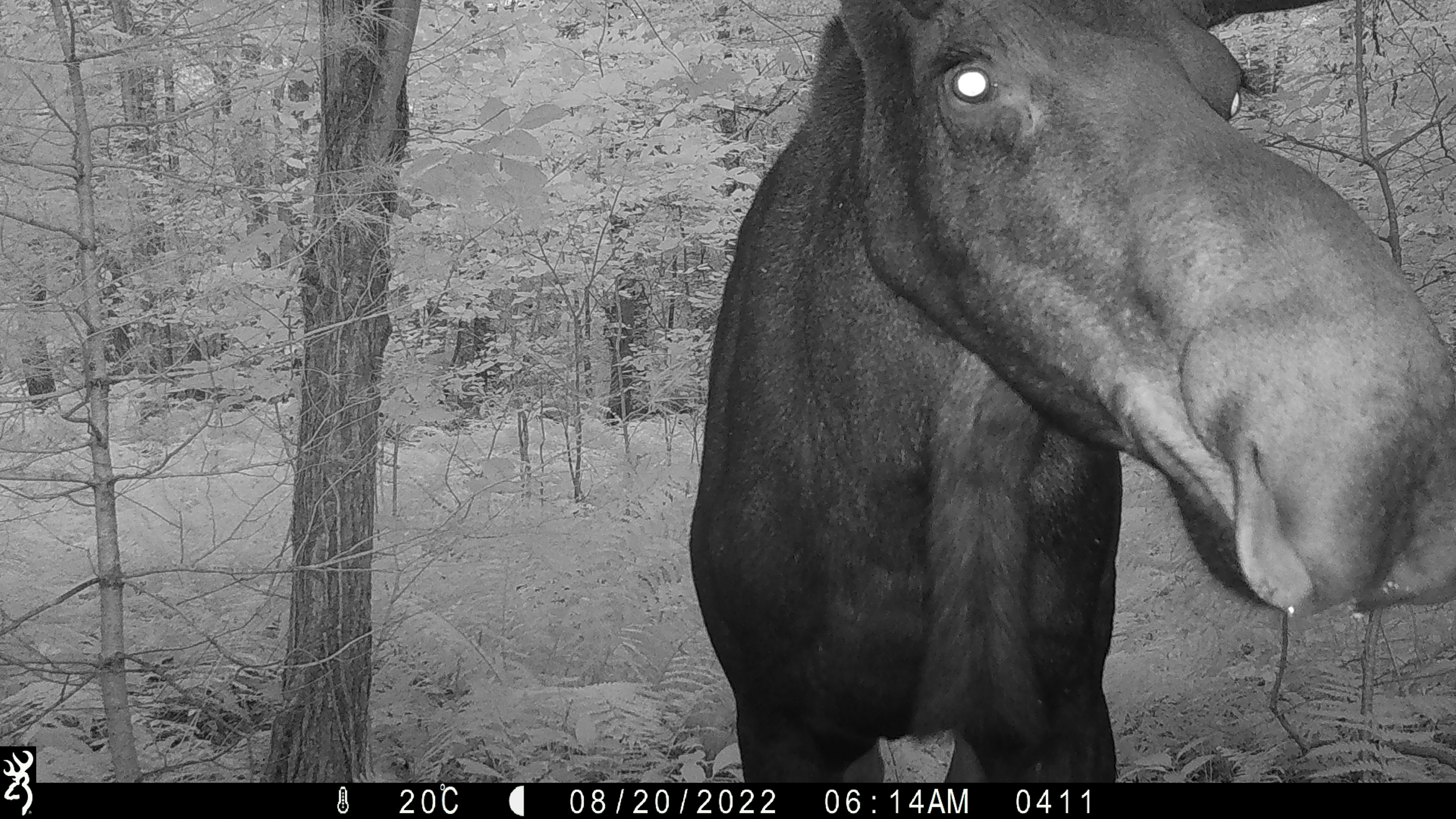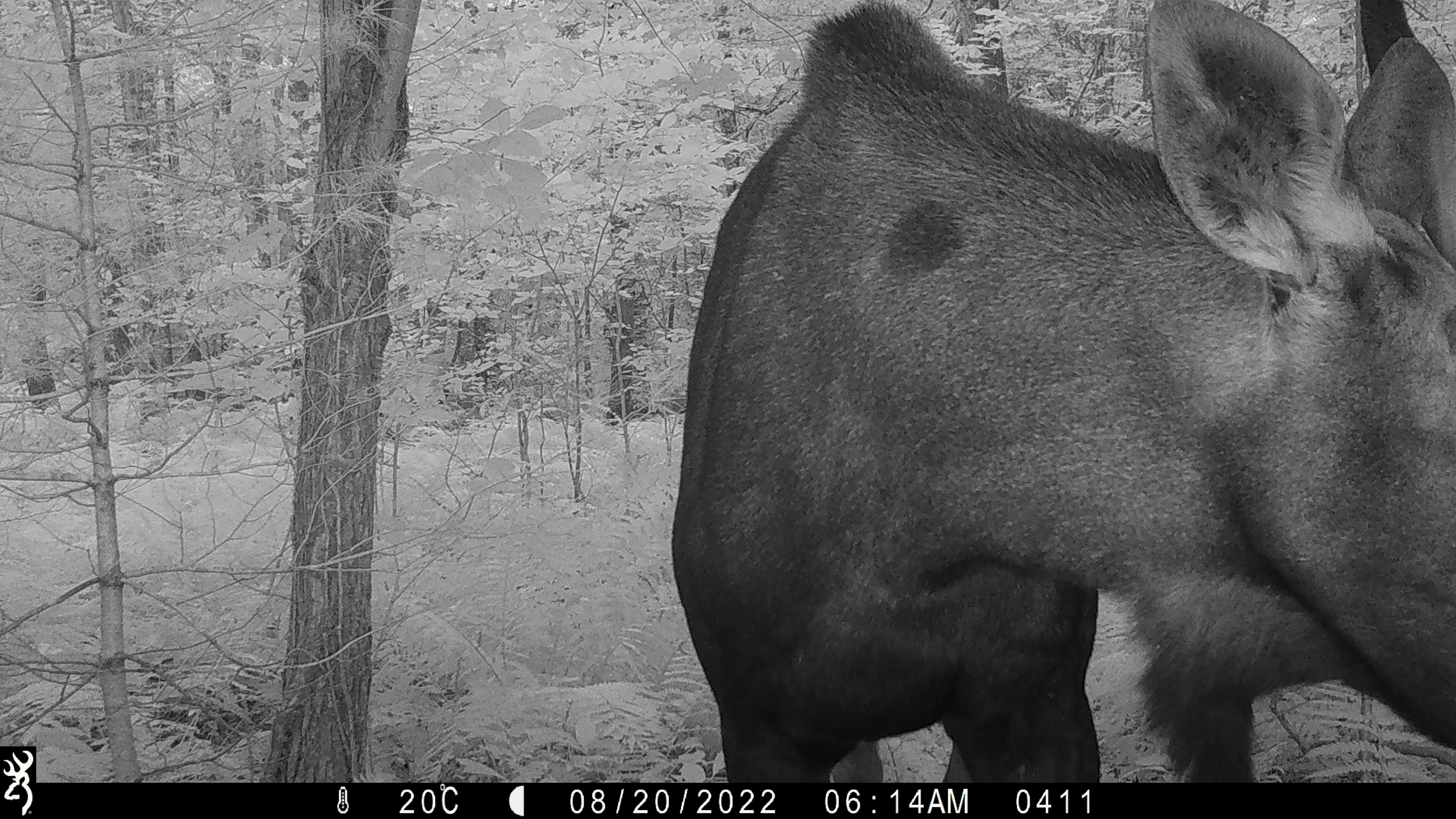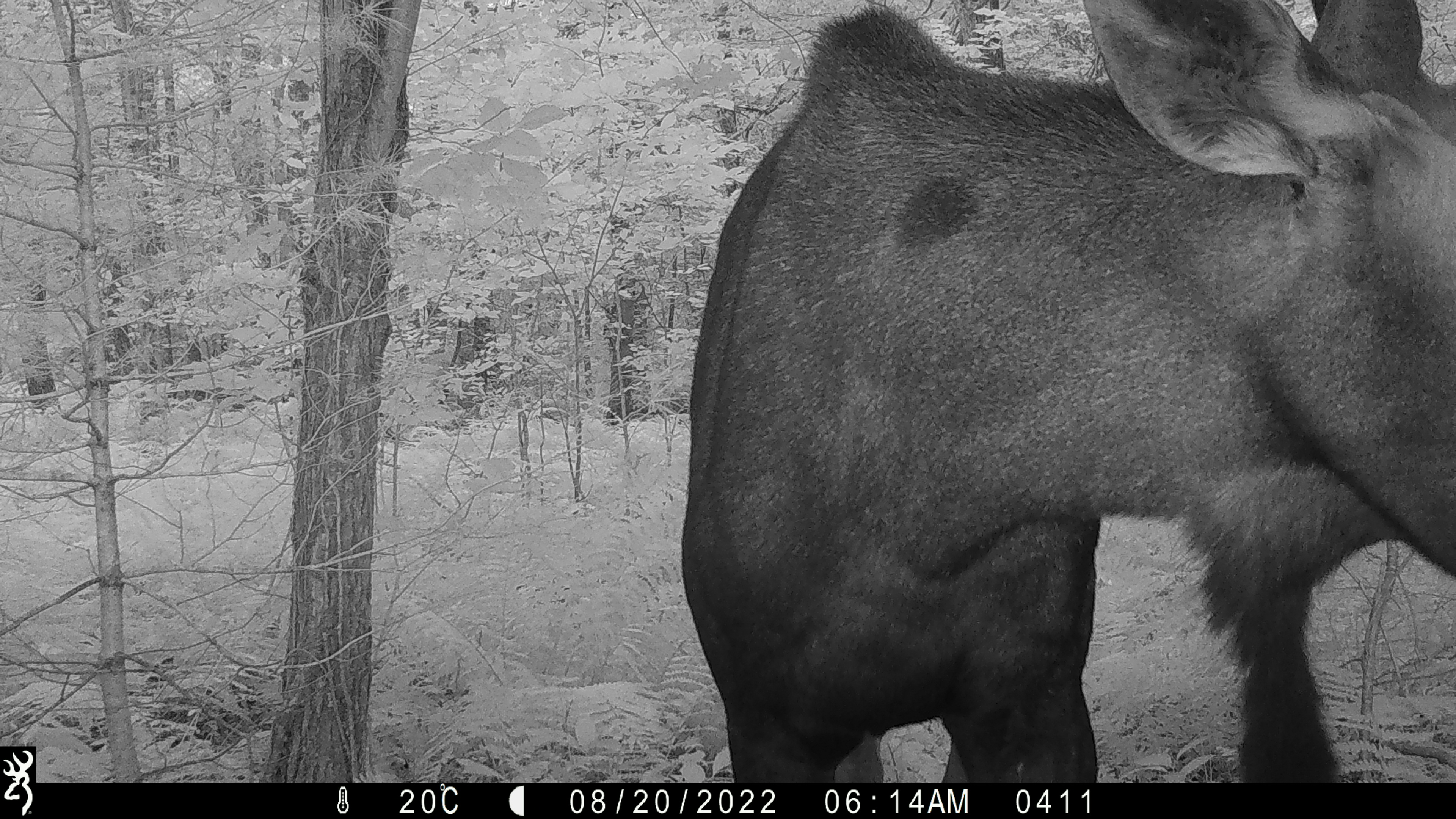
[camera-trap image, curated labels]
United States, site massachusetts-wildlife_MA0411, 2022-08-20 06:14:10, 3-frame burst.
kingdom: Animalia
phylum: Chordata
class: Mammalia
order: Artiodactyla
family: Cervidae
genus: Alces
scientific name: Alces alces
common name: moose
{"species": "moose (Alces alces)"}